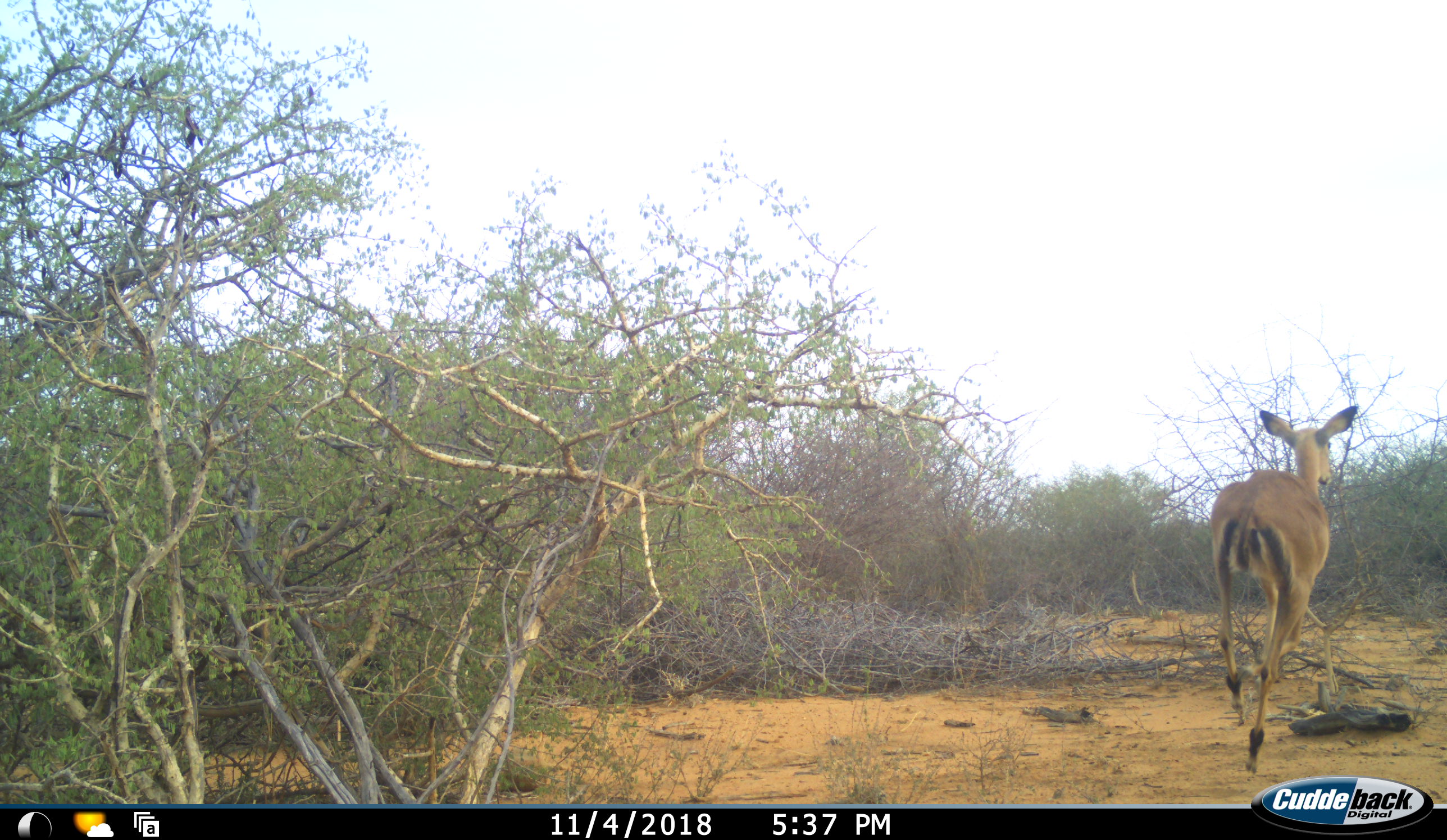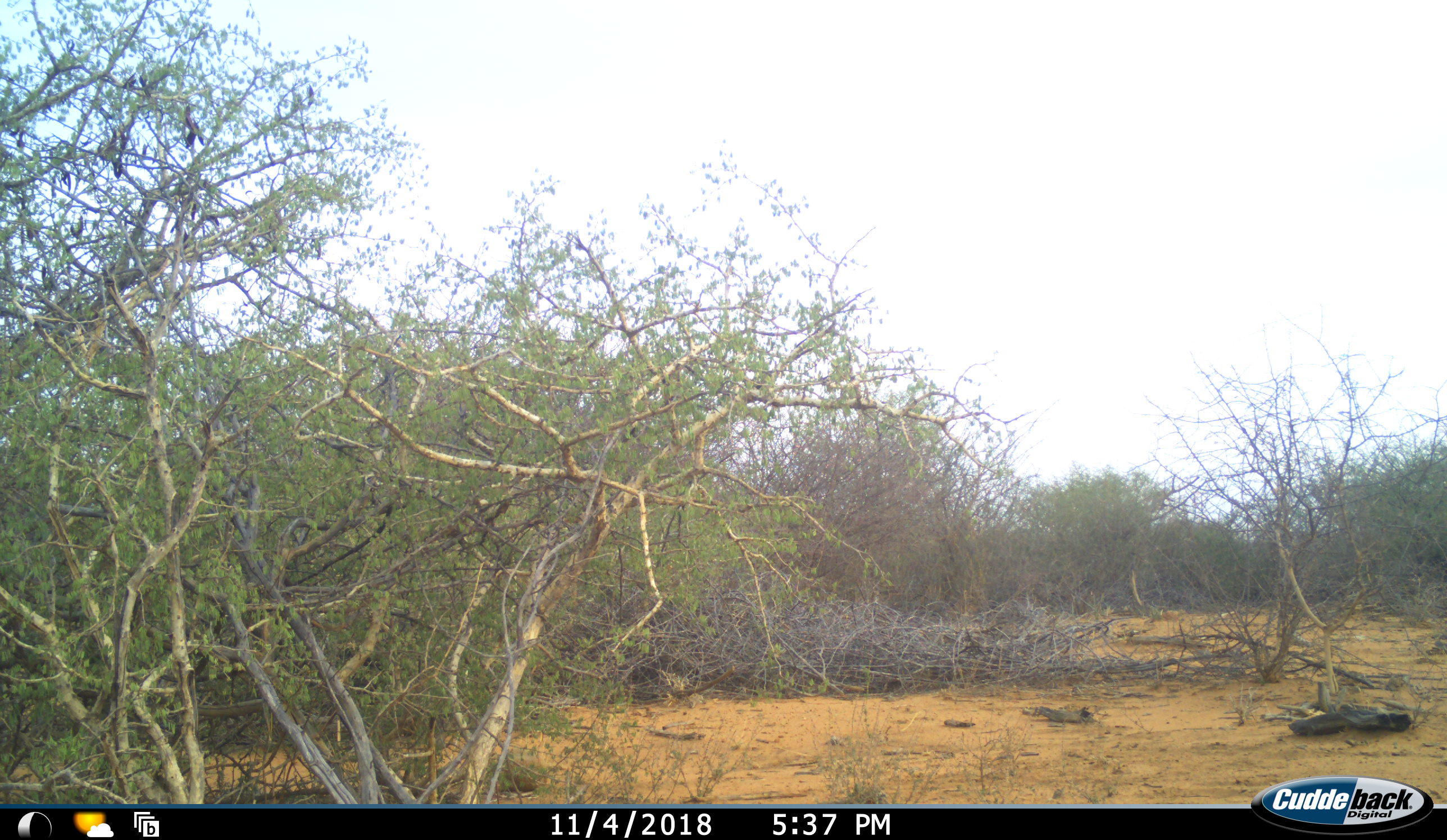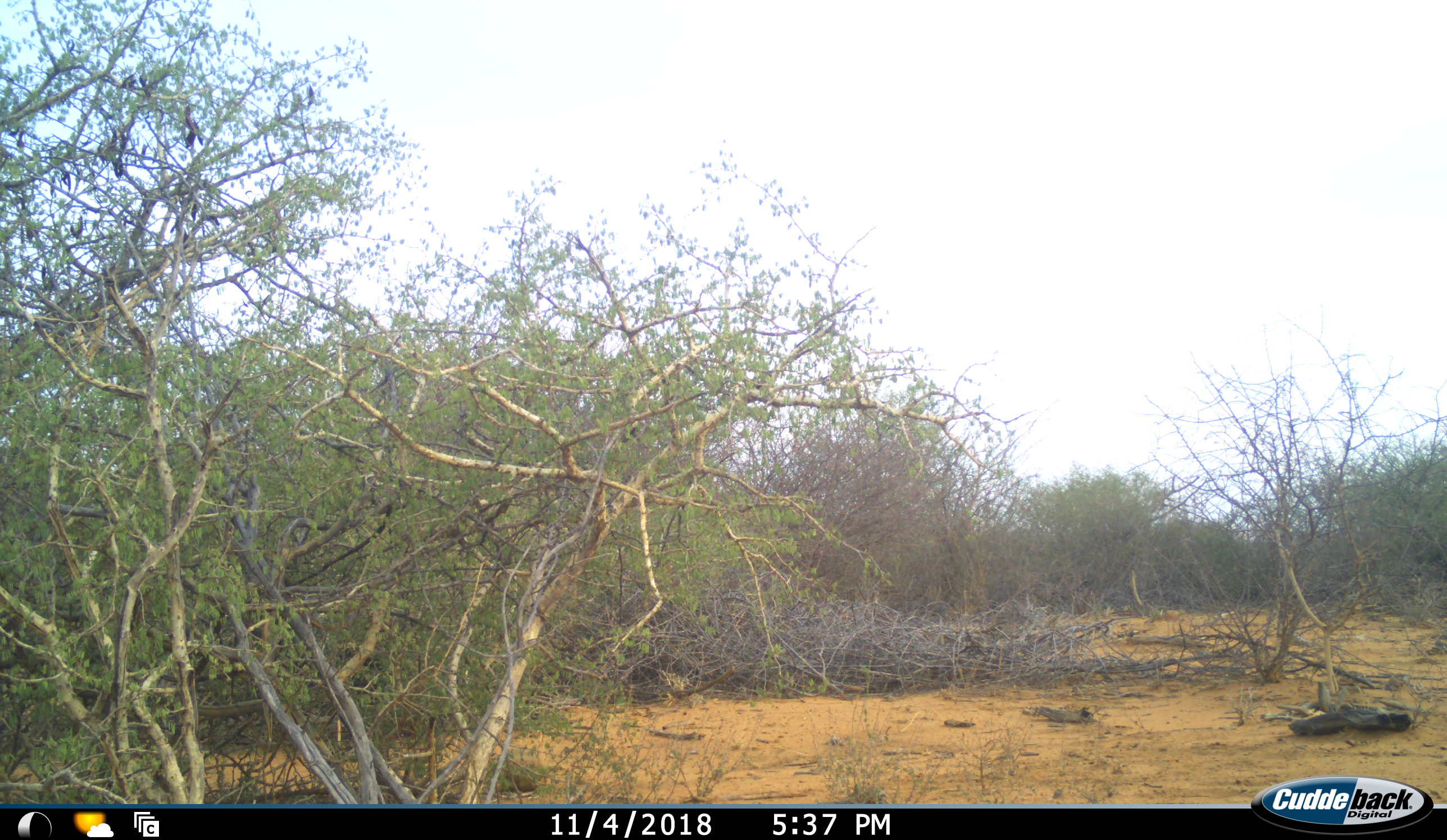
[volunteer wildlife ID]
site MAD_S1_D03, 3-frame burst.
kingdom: Animalia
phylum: Chordata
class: Mammalia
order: Artiodactyla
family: Bovidae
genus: Aepyceros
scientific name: Aepyceros melampus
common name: impala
Impala (Aepyceros melampus), count 1. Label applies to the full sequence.